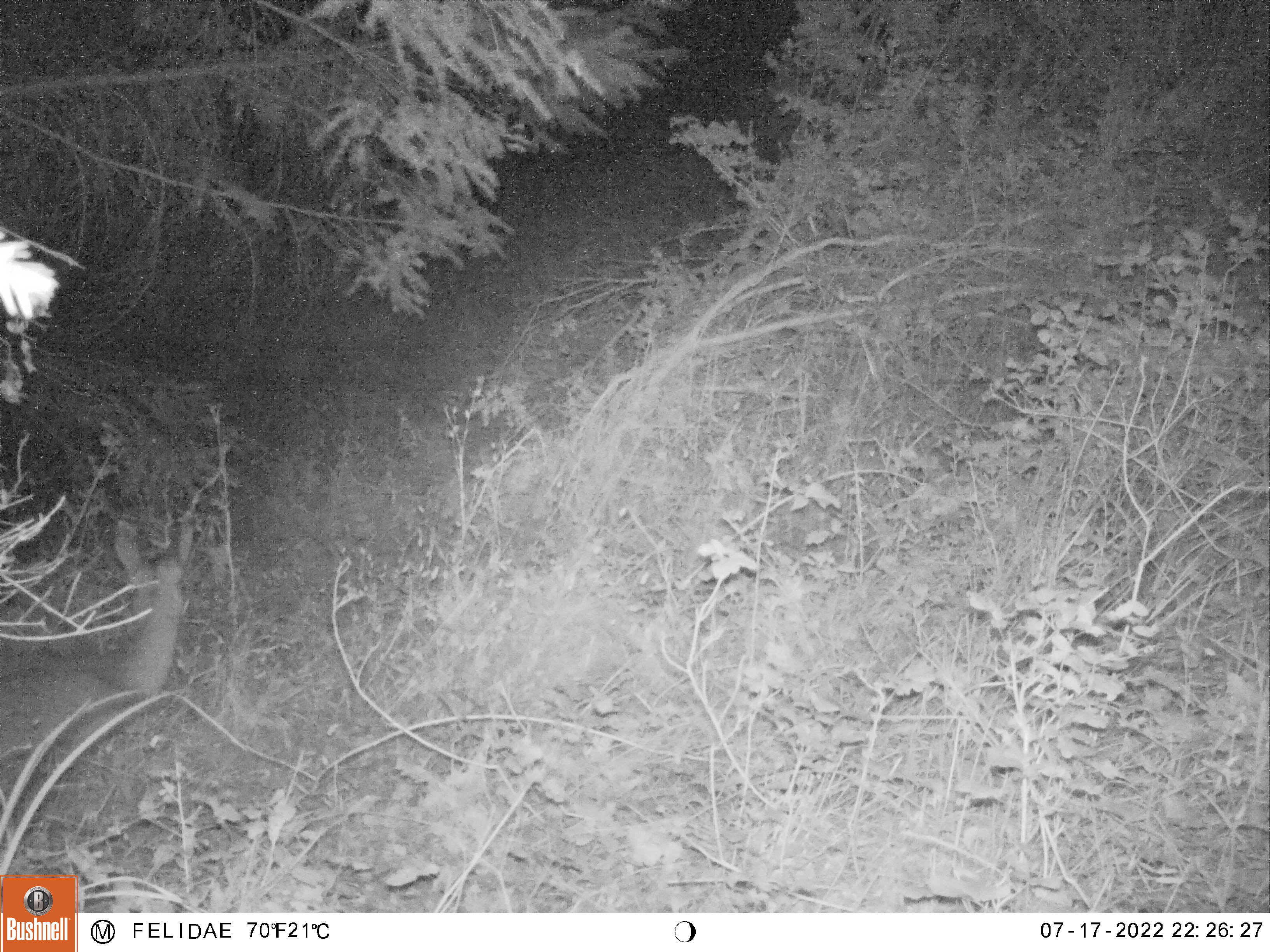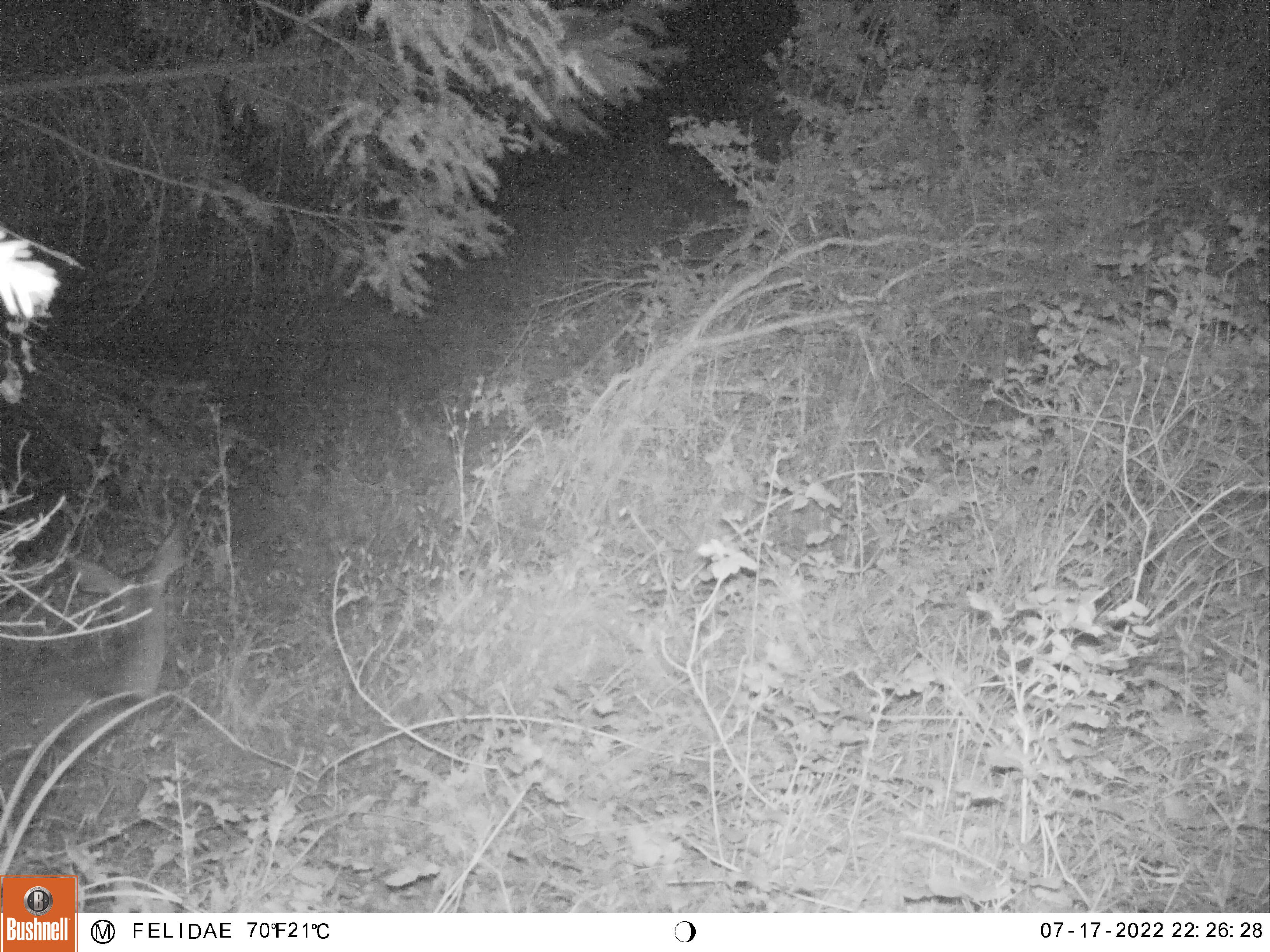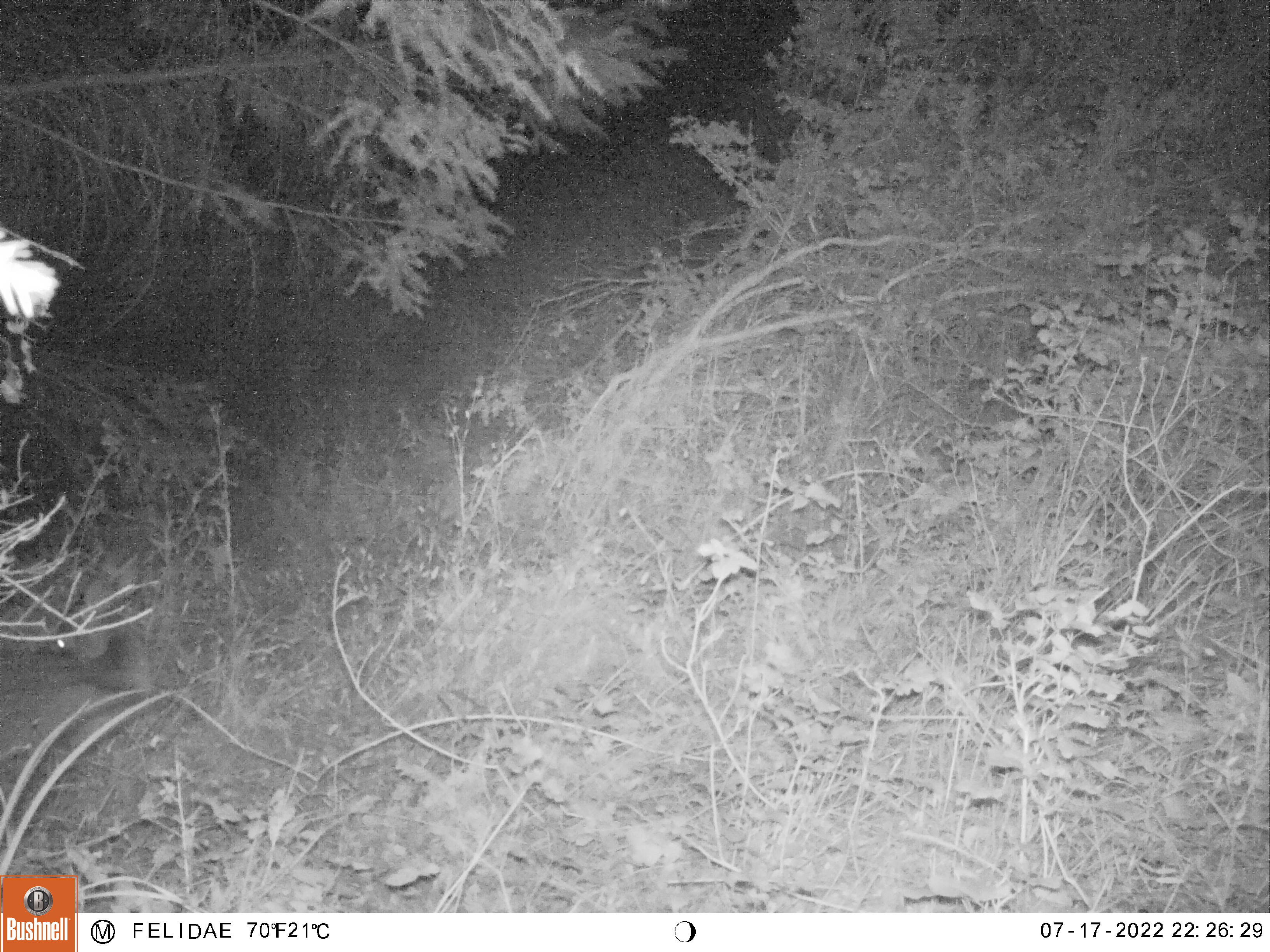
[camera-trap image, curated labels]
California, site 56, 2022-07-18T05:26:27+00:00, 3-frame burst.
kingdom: Animalia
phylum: Chordata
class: Mammalia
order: Artiodactyla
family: Cervidae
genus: Odocoileus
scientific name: Odocoileus hemionus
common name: mule deer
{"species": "mule deer (Odocoileus hemionus)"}